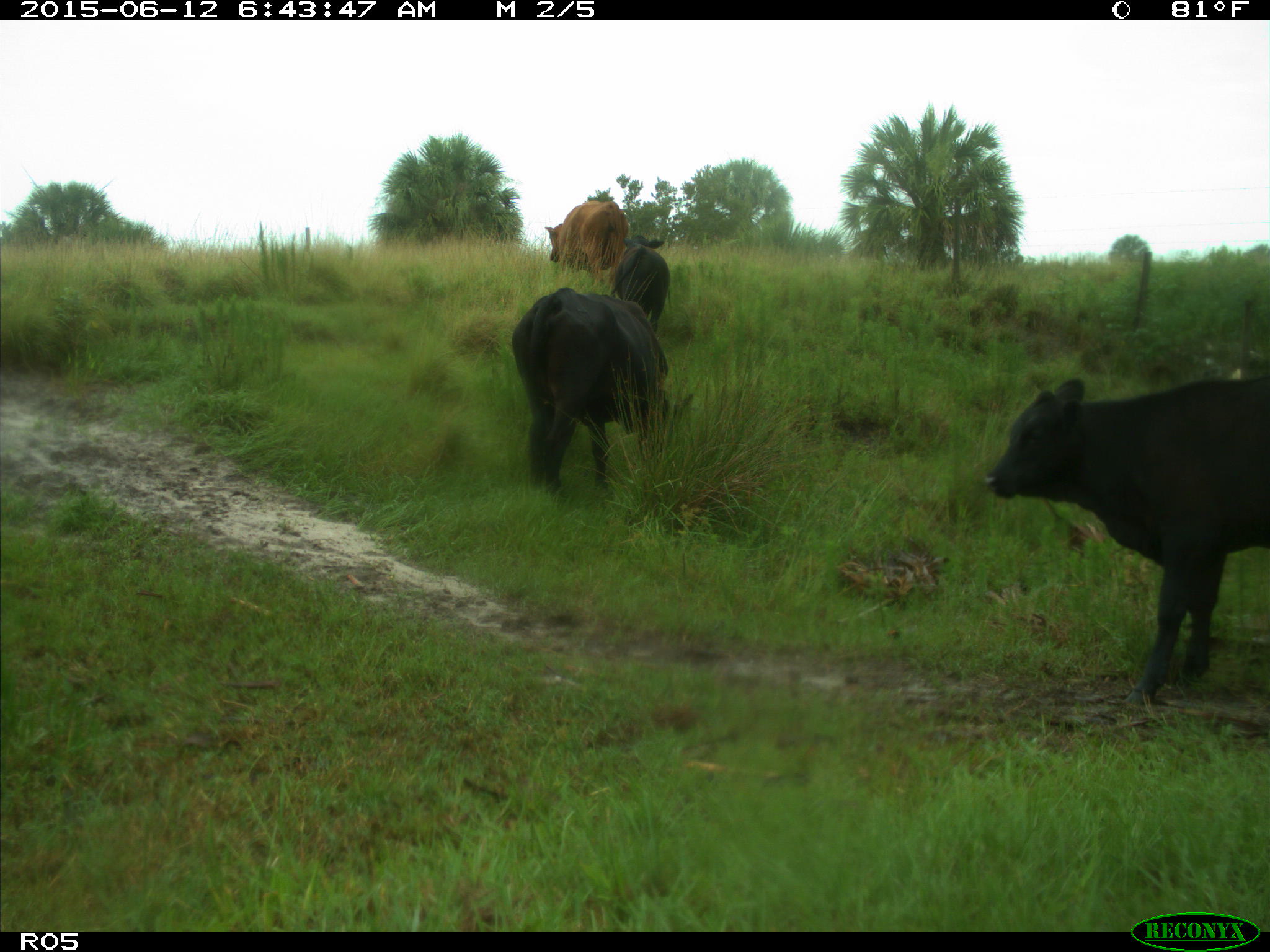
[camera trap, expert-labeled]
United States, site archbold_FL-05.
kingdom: Animalia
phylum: Chordata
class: Mammalia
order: Artiodactyla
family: Bovidae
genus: Bos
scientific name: Bos taurus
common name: domestic cow